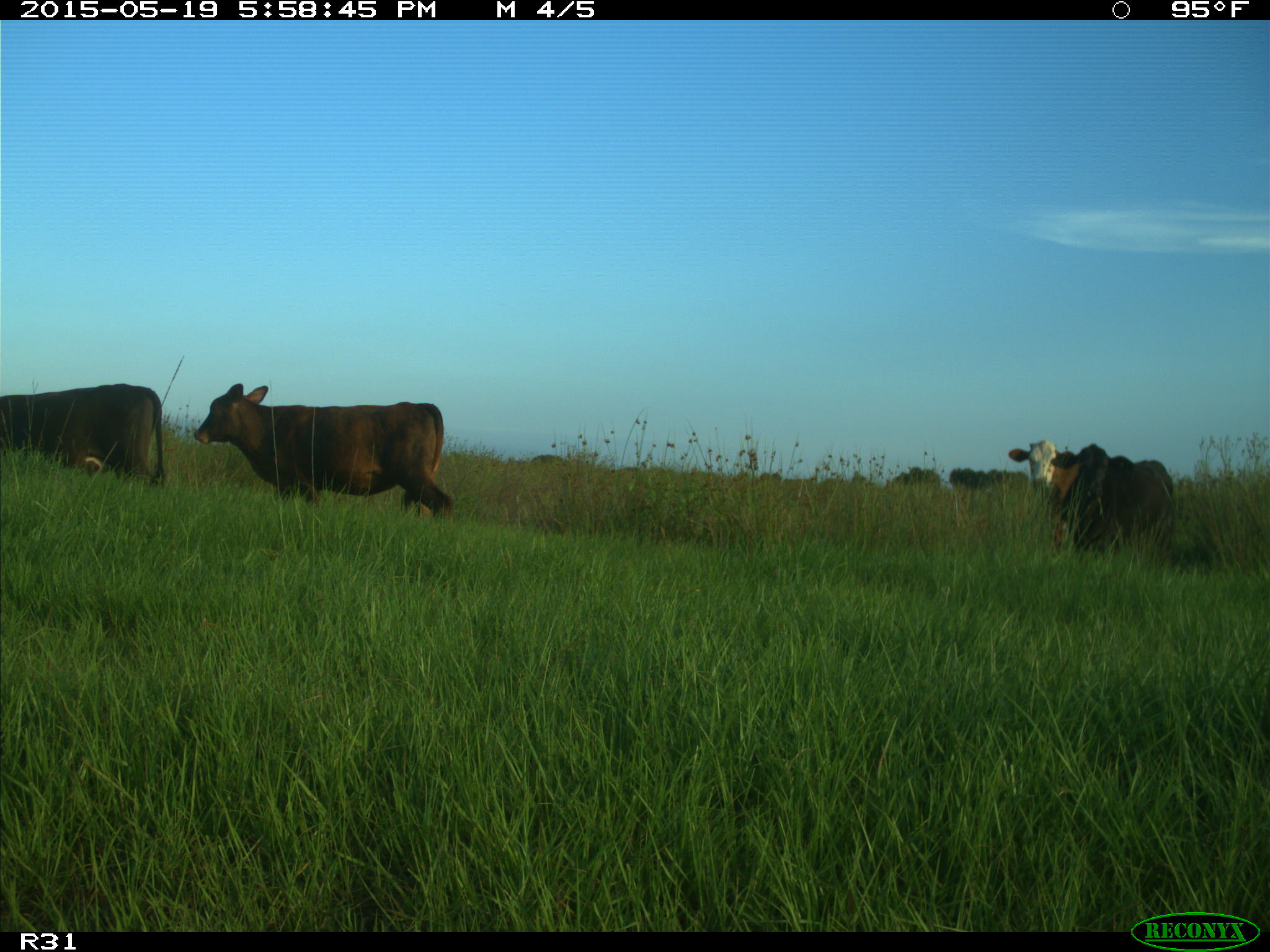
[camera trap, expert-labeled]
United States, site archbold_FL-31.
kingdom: Animalia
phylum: Chordata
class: Mammalia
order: Artiodactyla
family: Bovidae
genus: Bos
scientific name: Bos taurus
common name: domestic cow